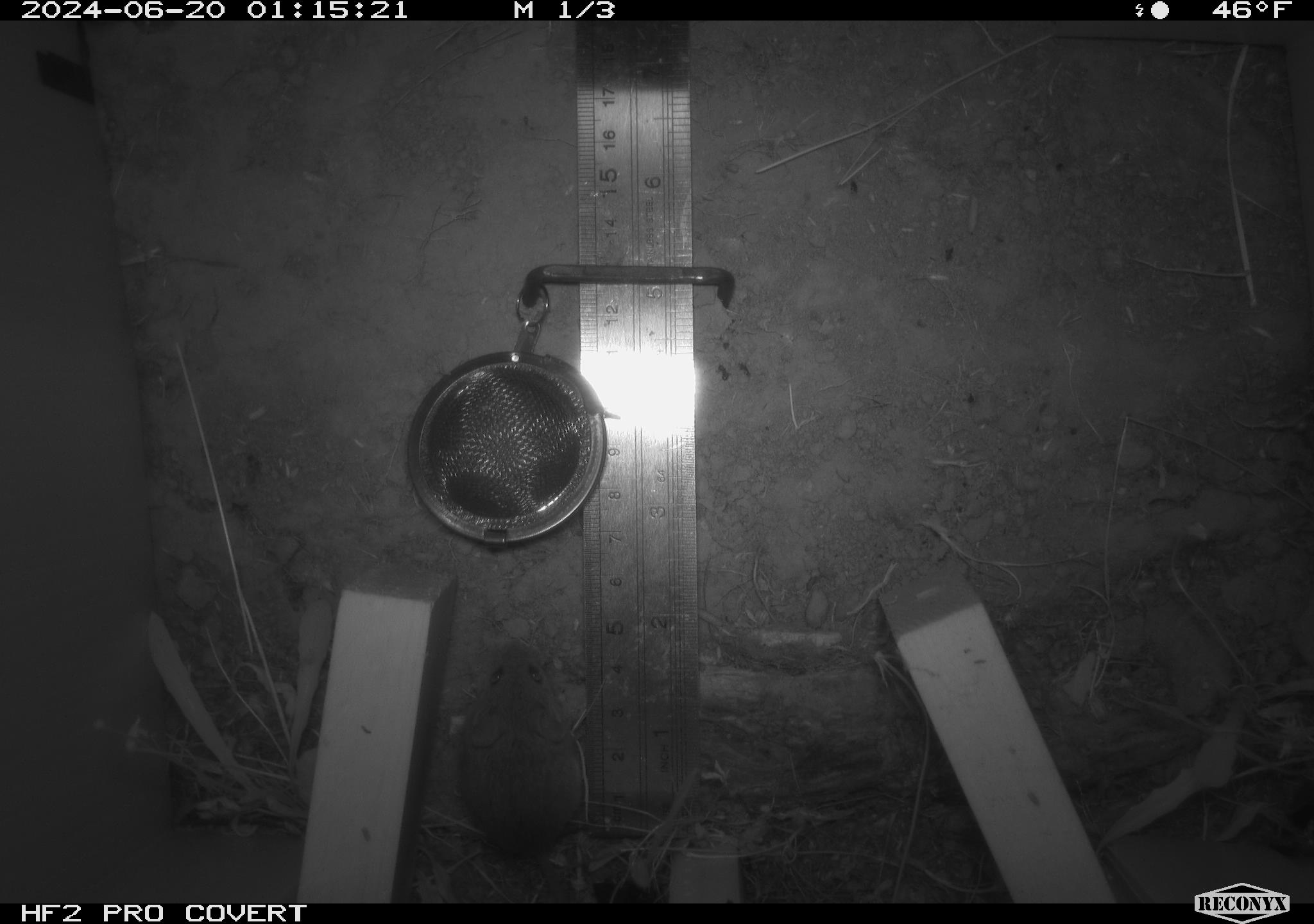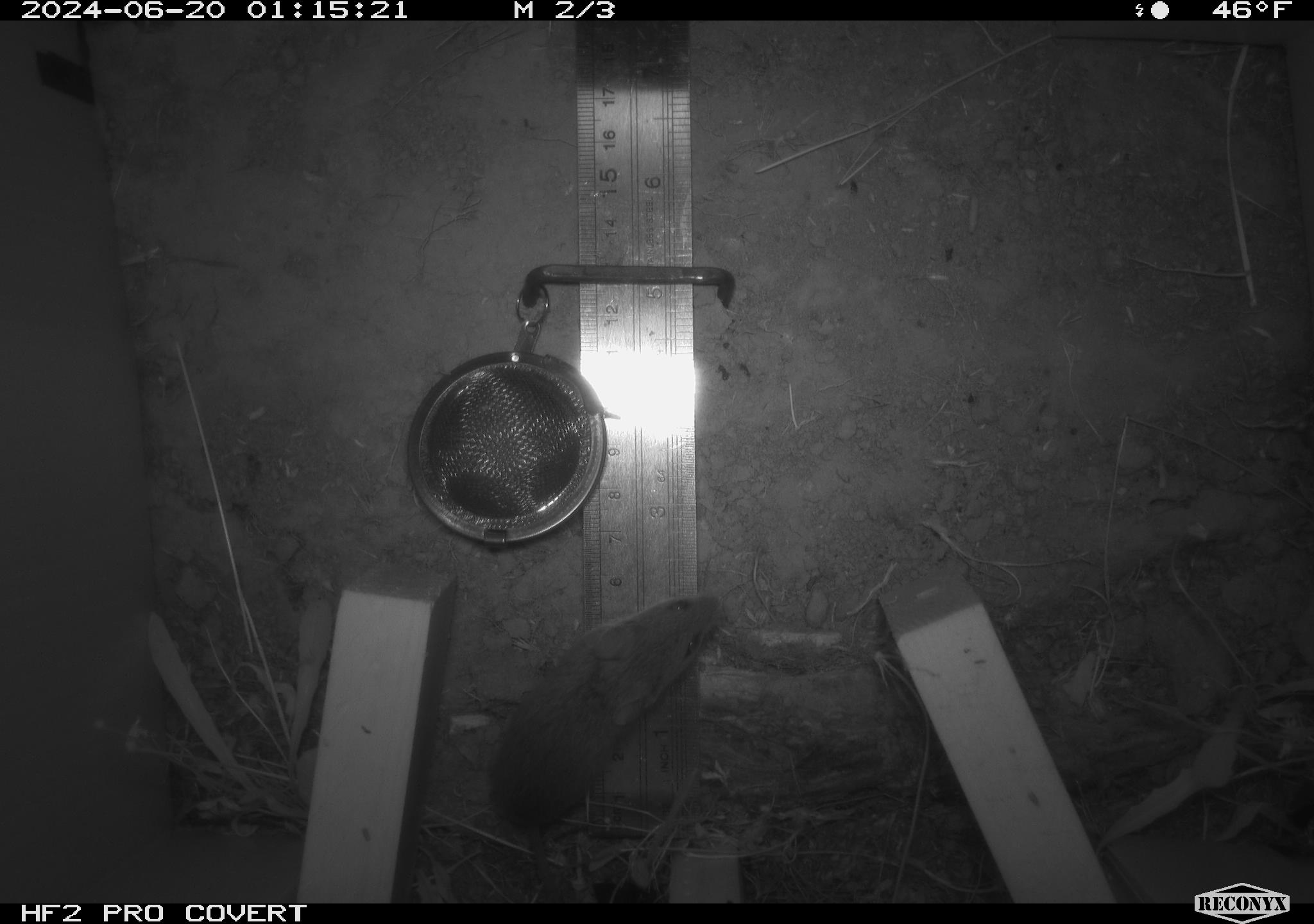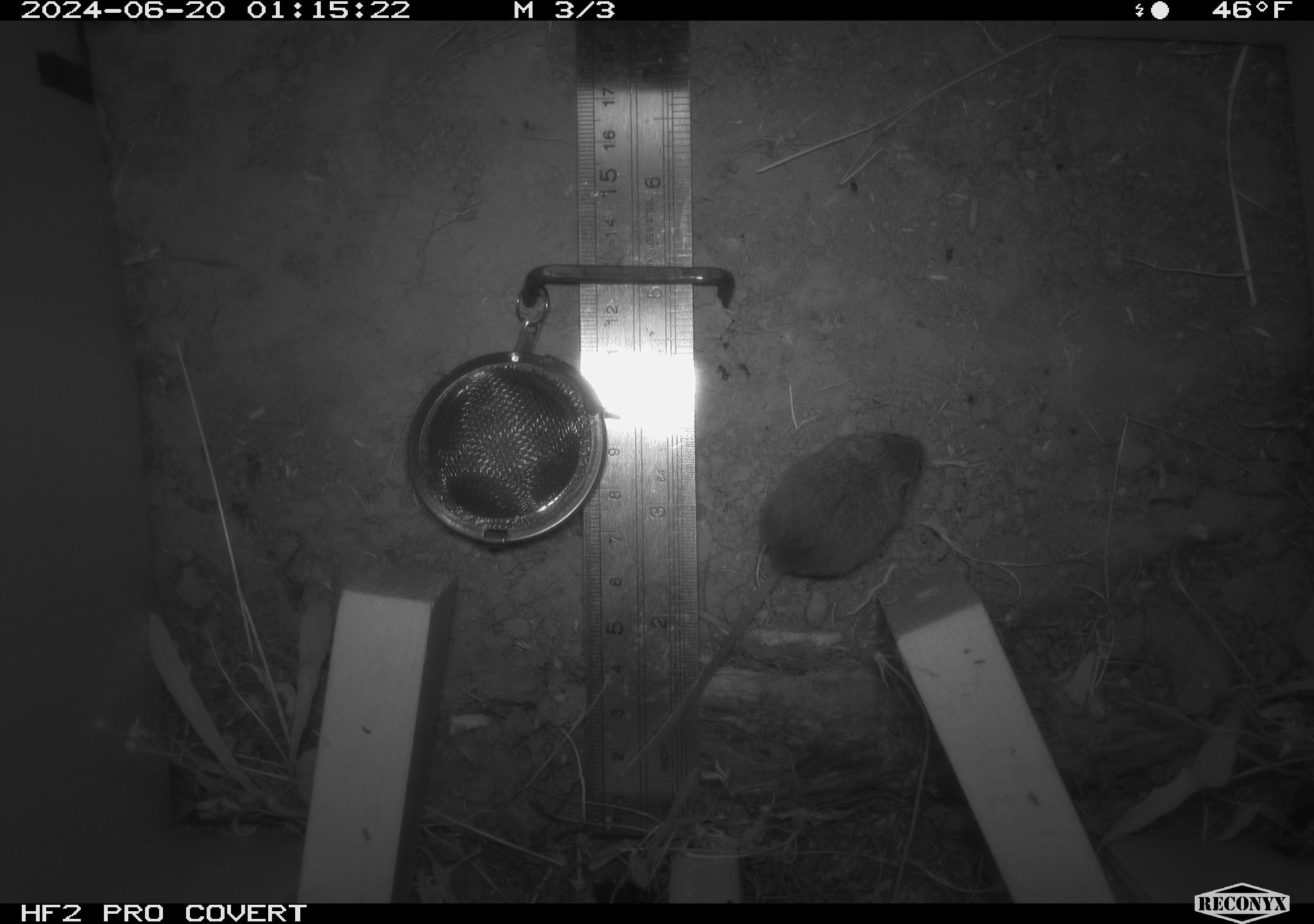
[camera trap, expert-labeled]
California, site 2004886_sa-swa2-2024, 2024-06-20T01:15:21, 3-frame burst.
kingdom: Animalia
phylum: Chordata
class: Mammalia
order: Rodentia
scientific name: Rodentia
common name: mouse species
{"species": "mouse species (Rodentia)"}